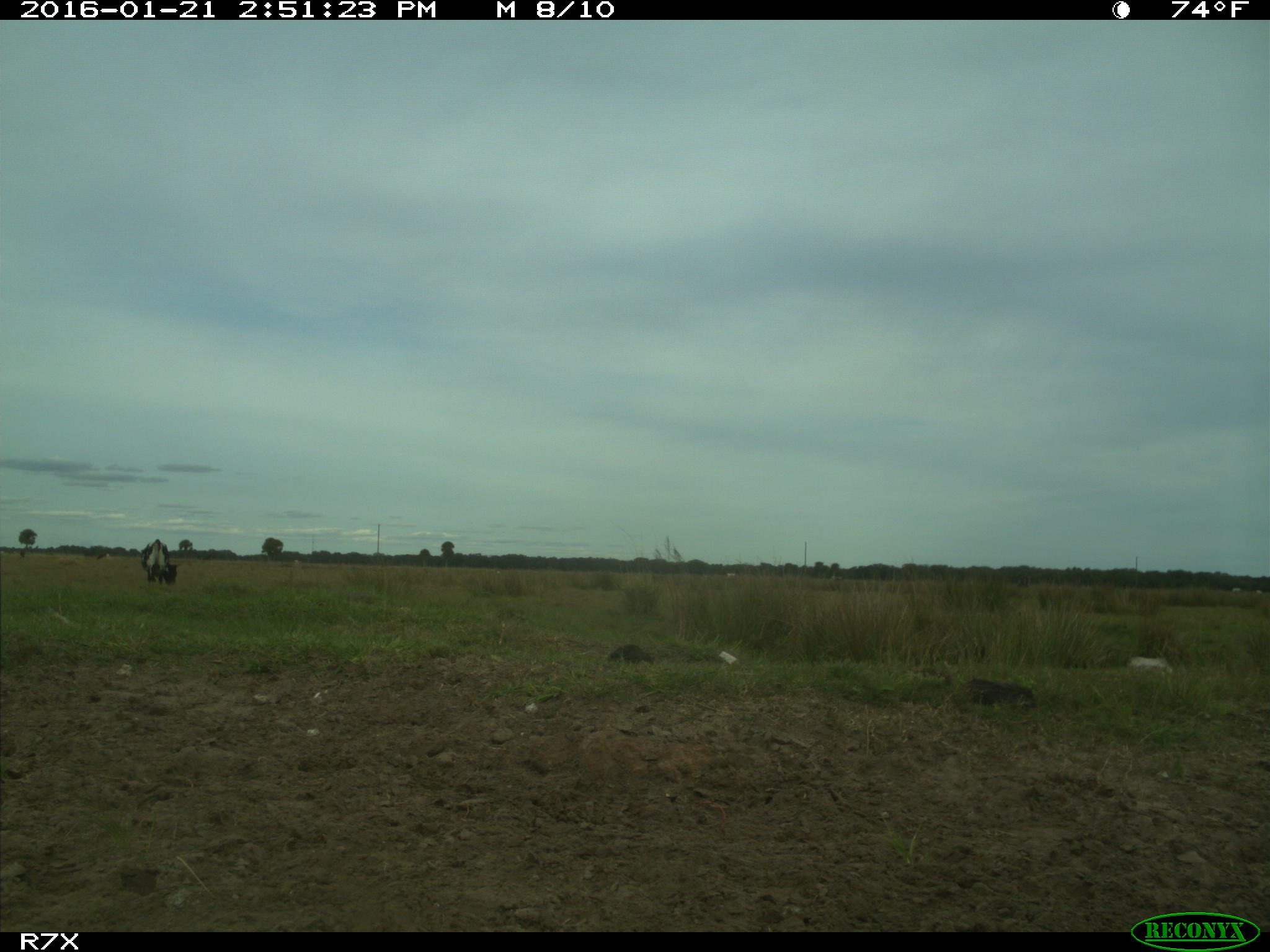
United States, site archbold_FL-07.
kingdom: Animalia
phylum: Chordata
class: Mammalia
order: Artiodactyla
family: Bovidae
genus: Bos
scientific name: Bos taurus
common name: domestic cow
Bos taurus (domestic cow).